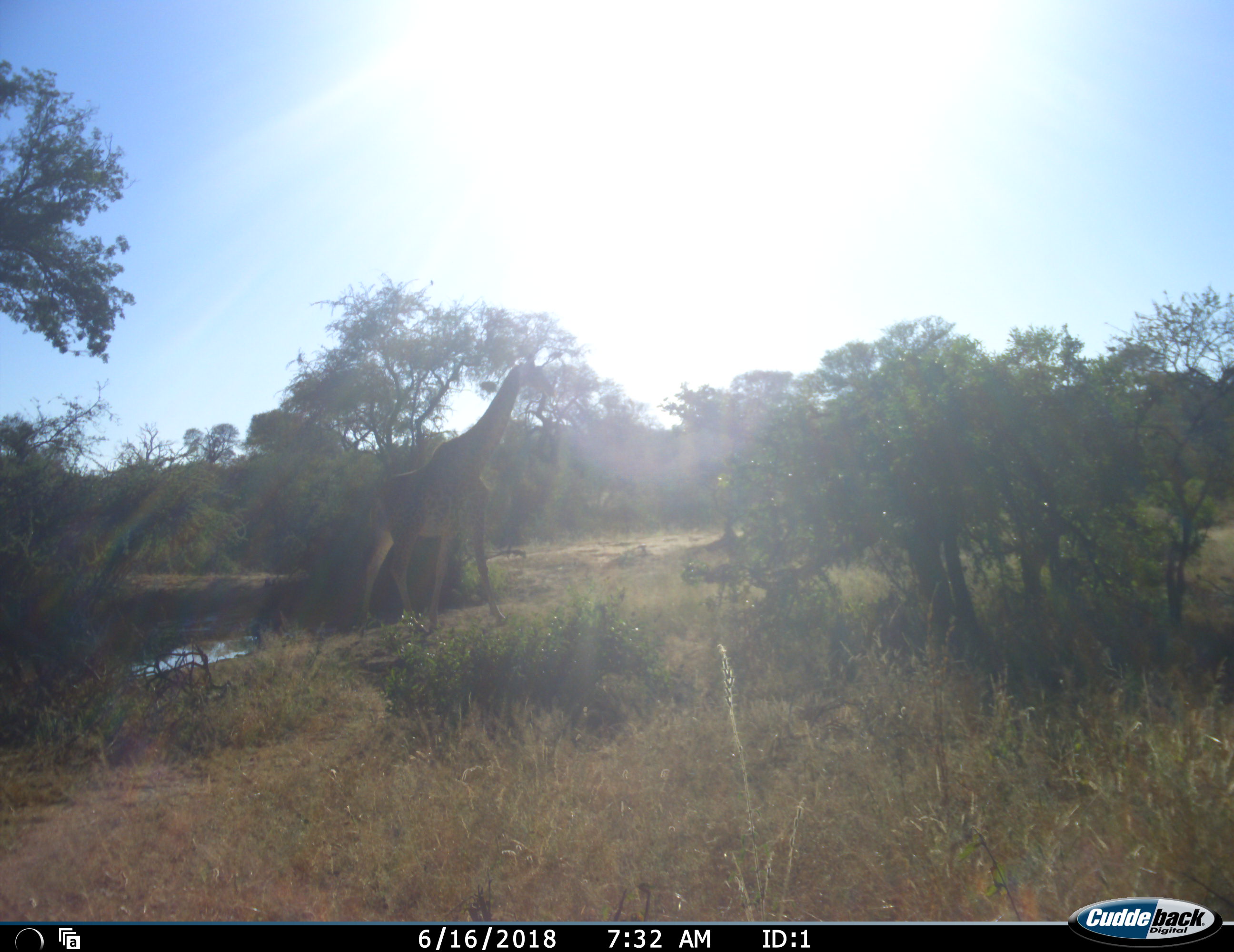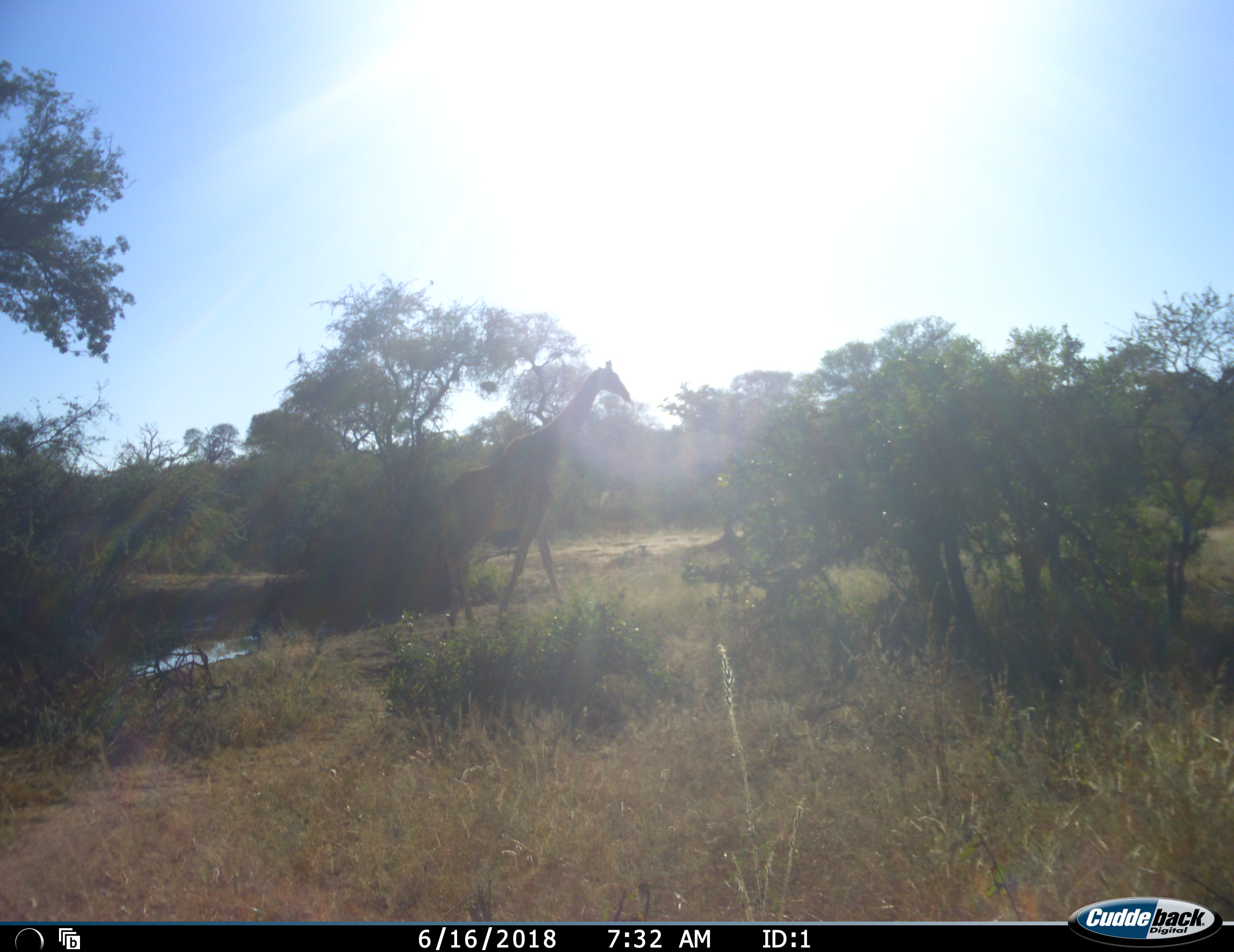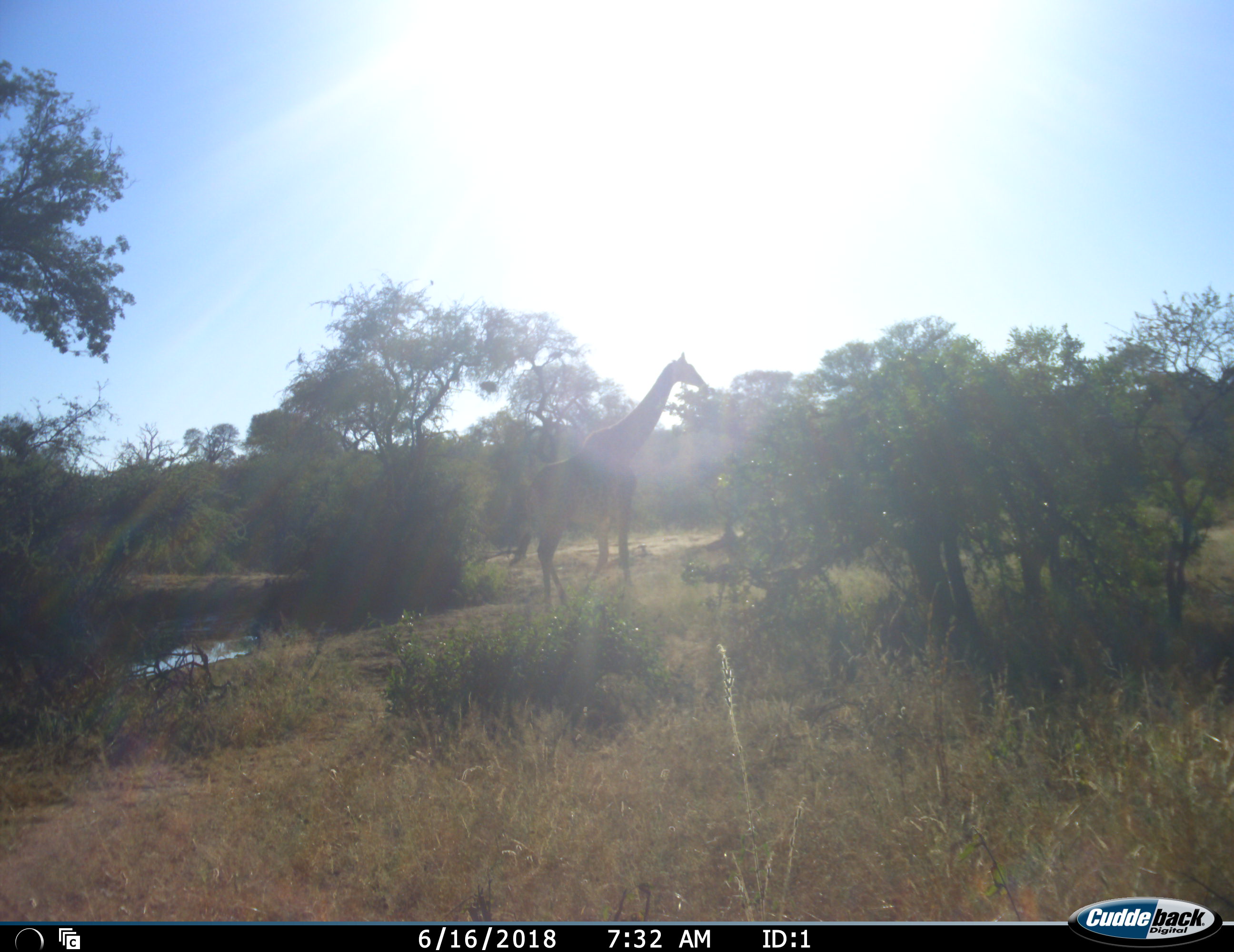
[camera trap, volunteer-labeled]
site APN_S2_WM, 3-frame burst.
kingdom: Animalia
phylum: Chordata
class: Mammalia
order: Artiodactyla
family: Giraffidae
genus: Giraffa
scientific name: Giraffa camelopardalis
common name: giraffe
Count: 1.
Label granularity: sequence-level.